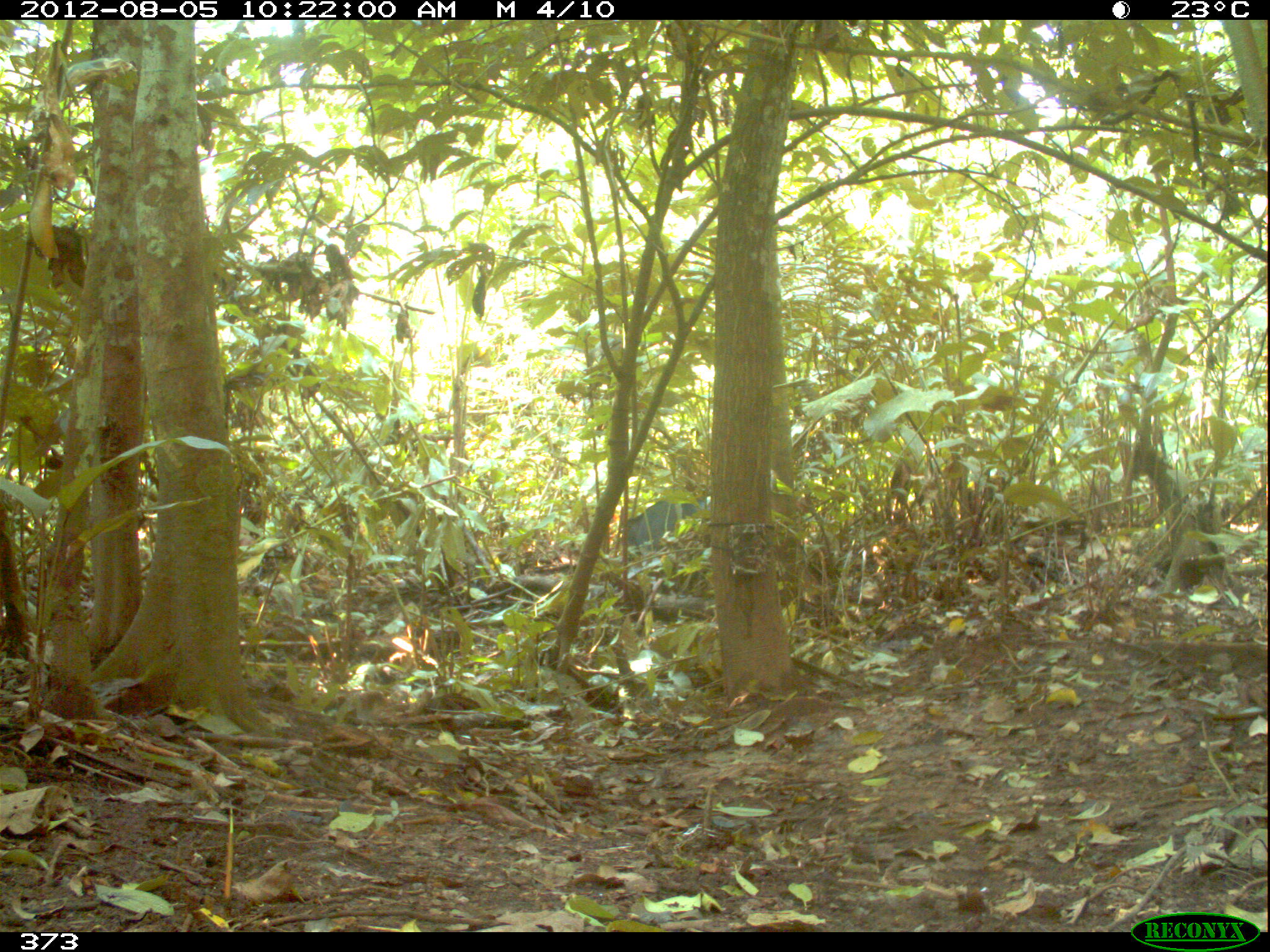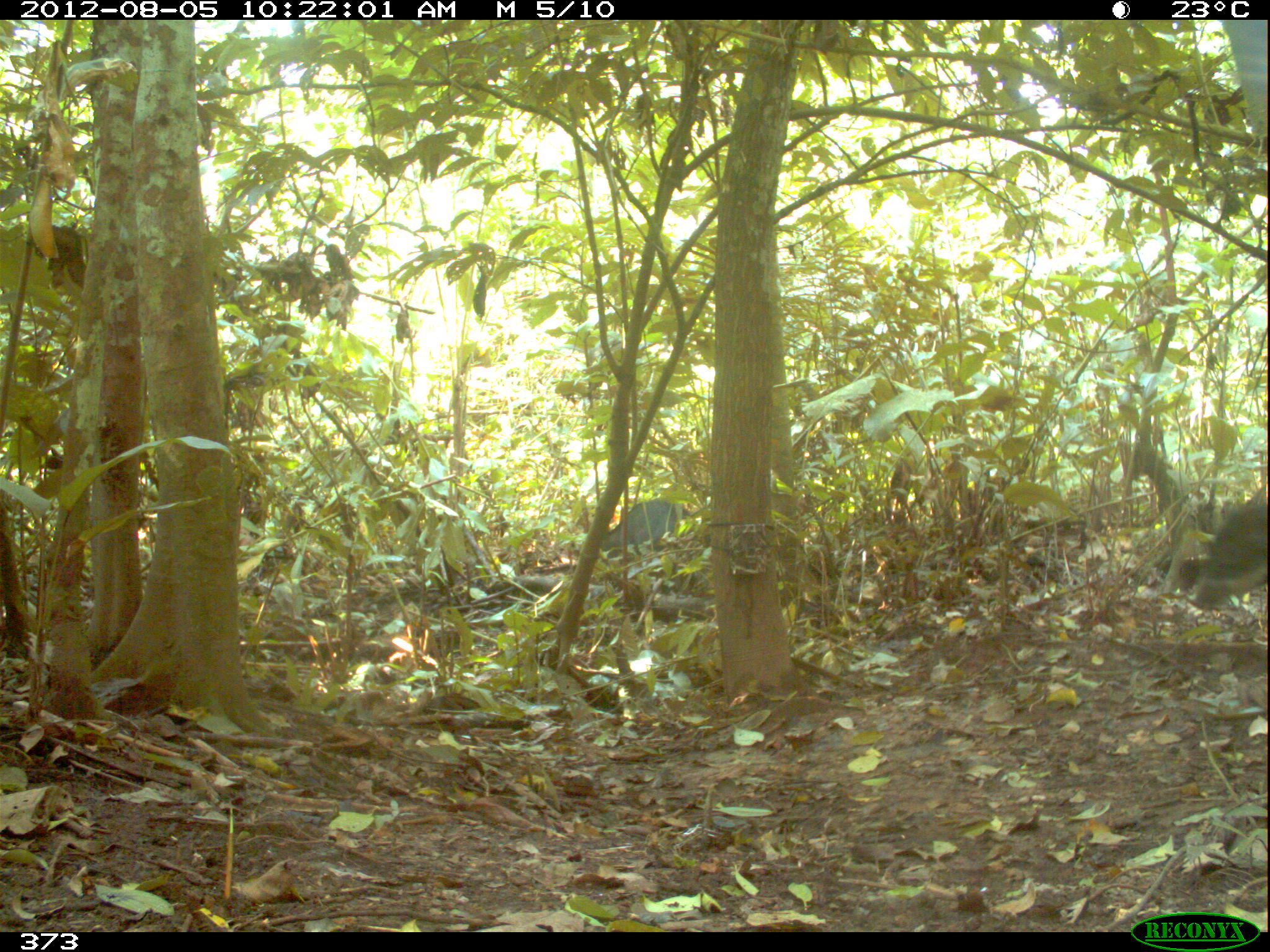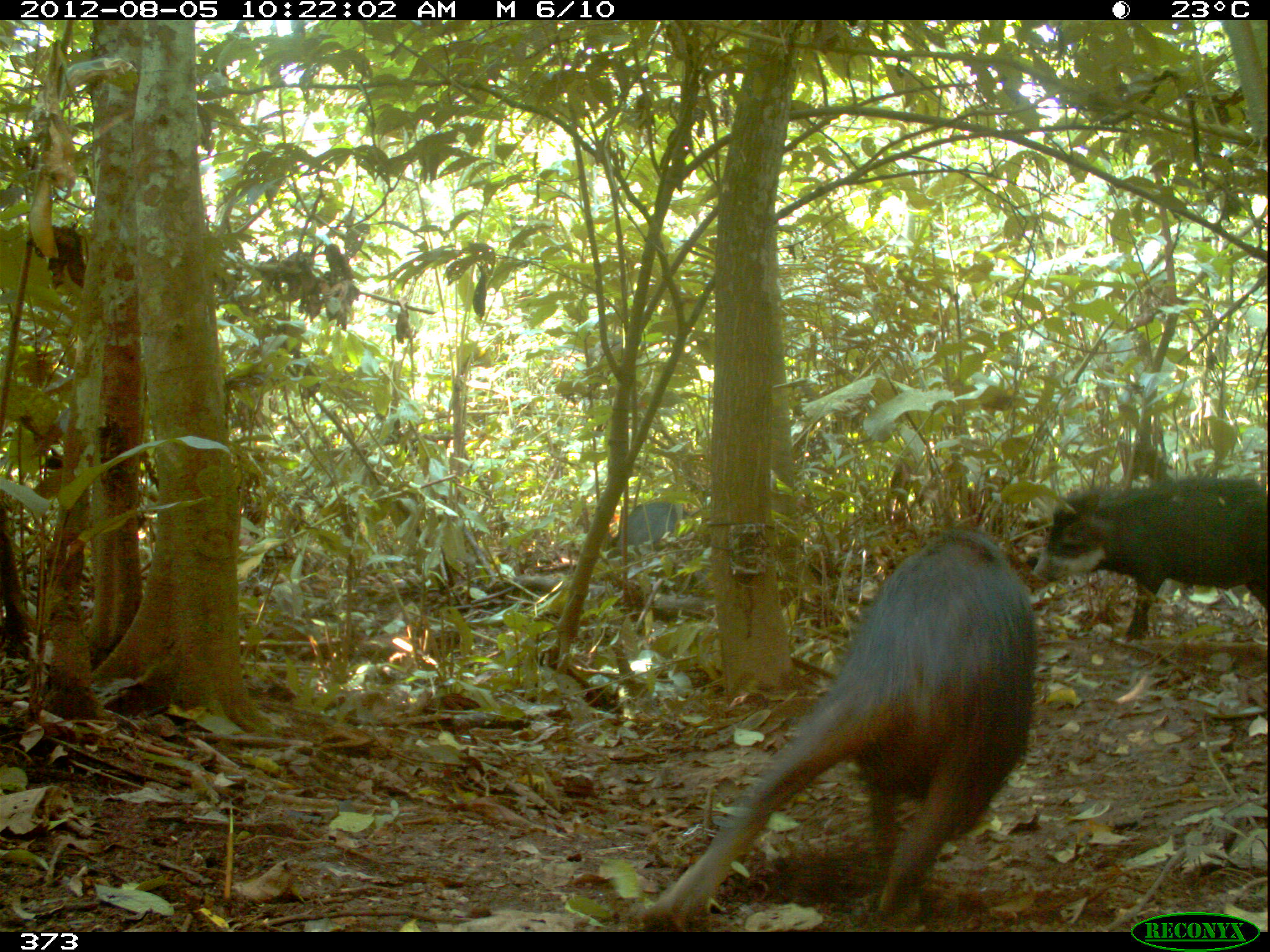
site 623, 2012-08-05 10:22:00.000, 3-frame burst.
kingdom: Animalia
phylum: Chordata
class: Mammalia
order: Artiodactyla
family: Tayassuidae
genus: Tayassu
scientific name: Tayassu pecari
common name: white-lipped peccary